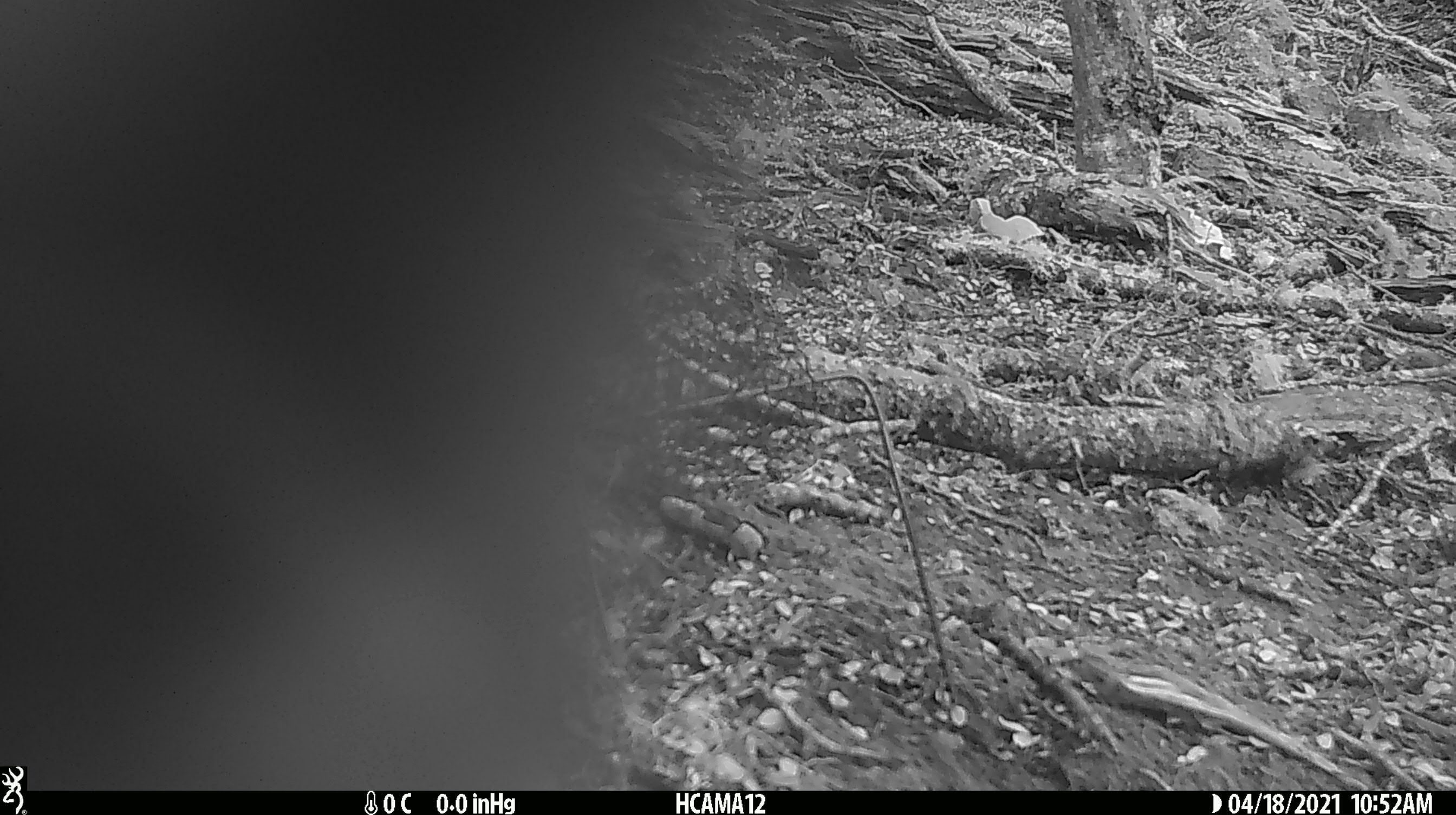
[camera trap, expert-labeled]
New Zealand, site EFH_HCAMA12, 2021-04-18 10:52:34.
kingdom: Animalia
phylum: Chordata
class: Aves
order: Psittaciformes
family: Strigopidae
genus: Nestor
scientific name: Nestor notabilis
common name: kea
Kea (Nestor notabilis).